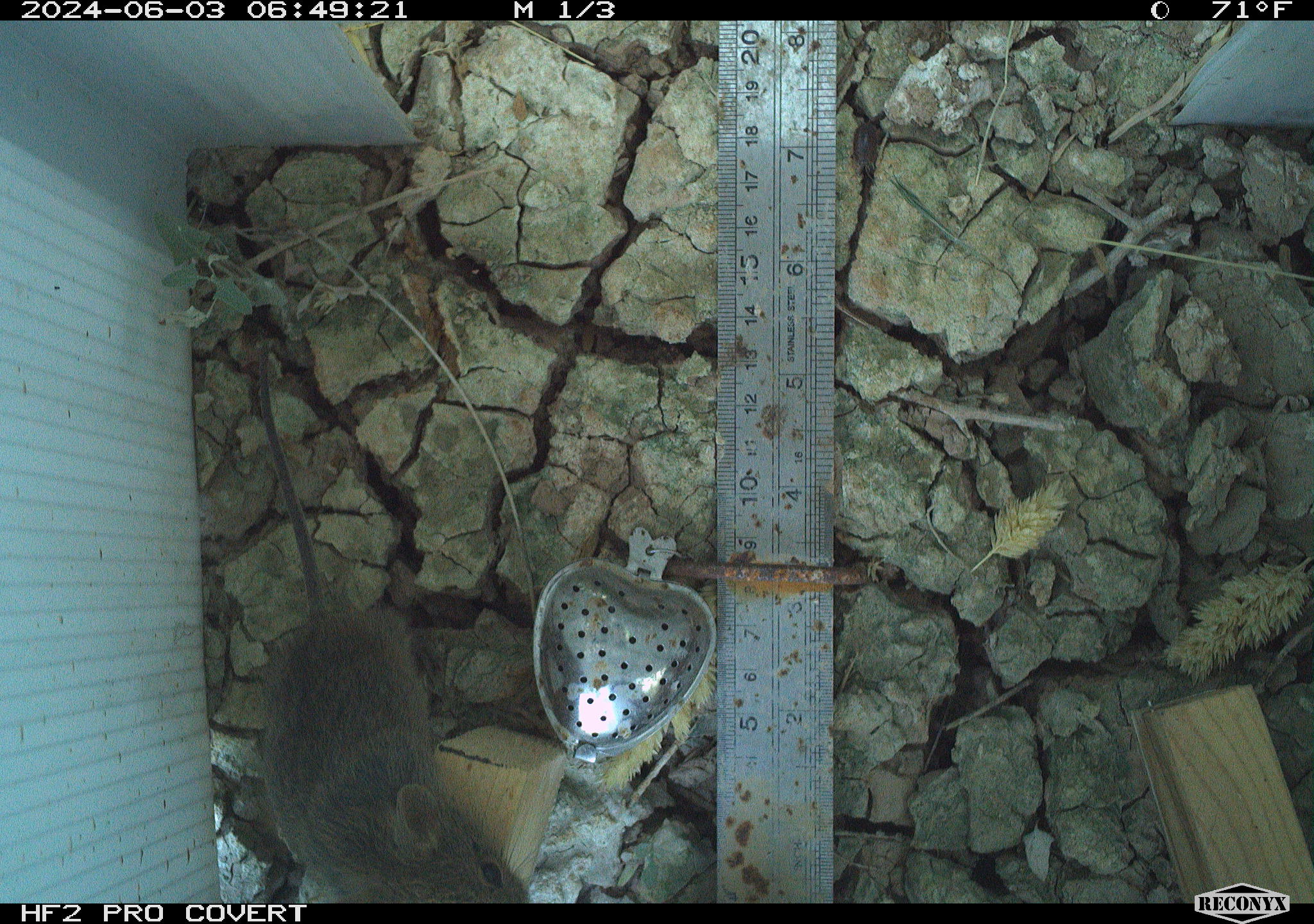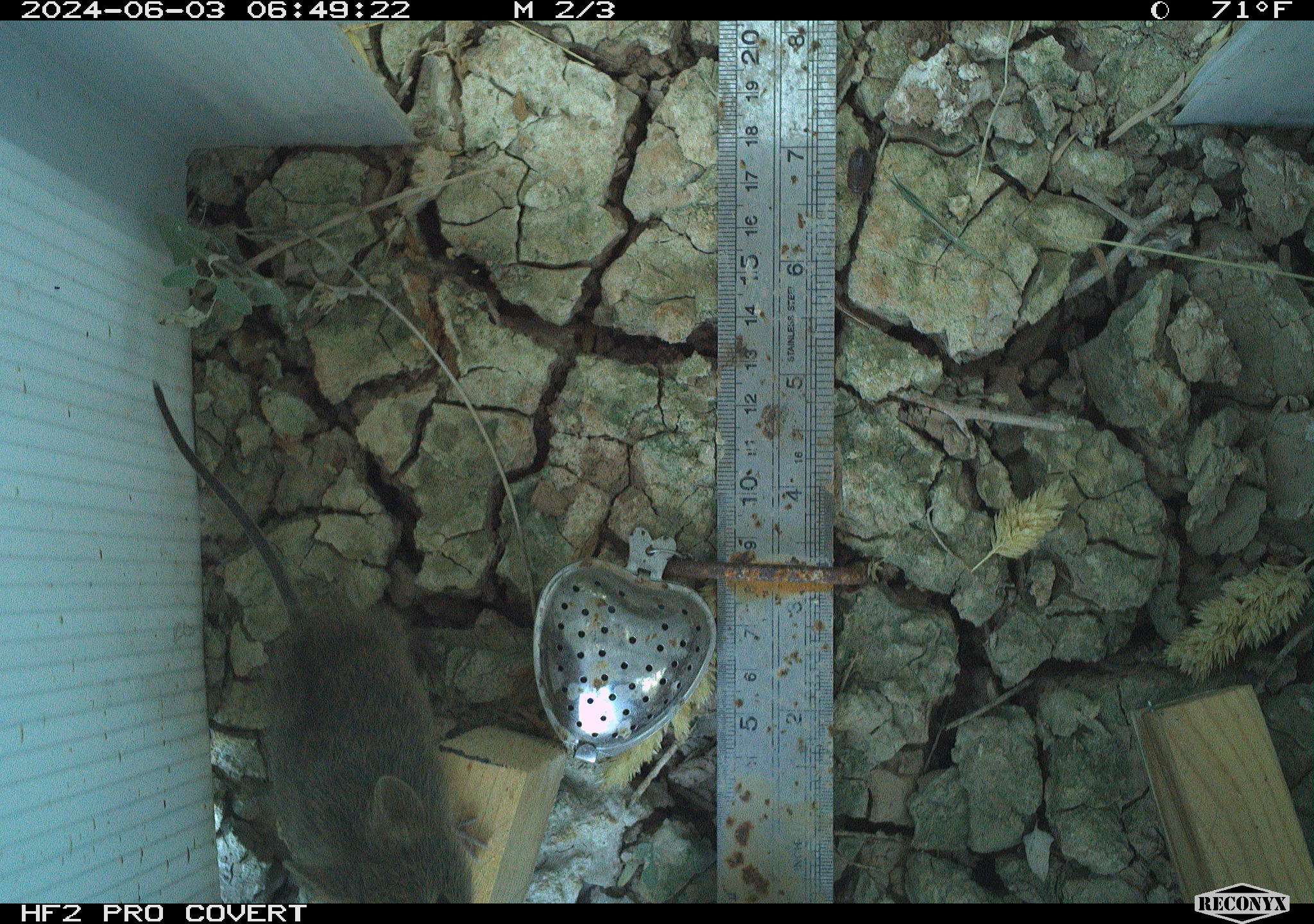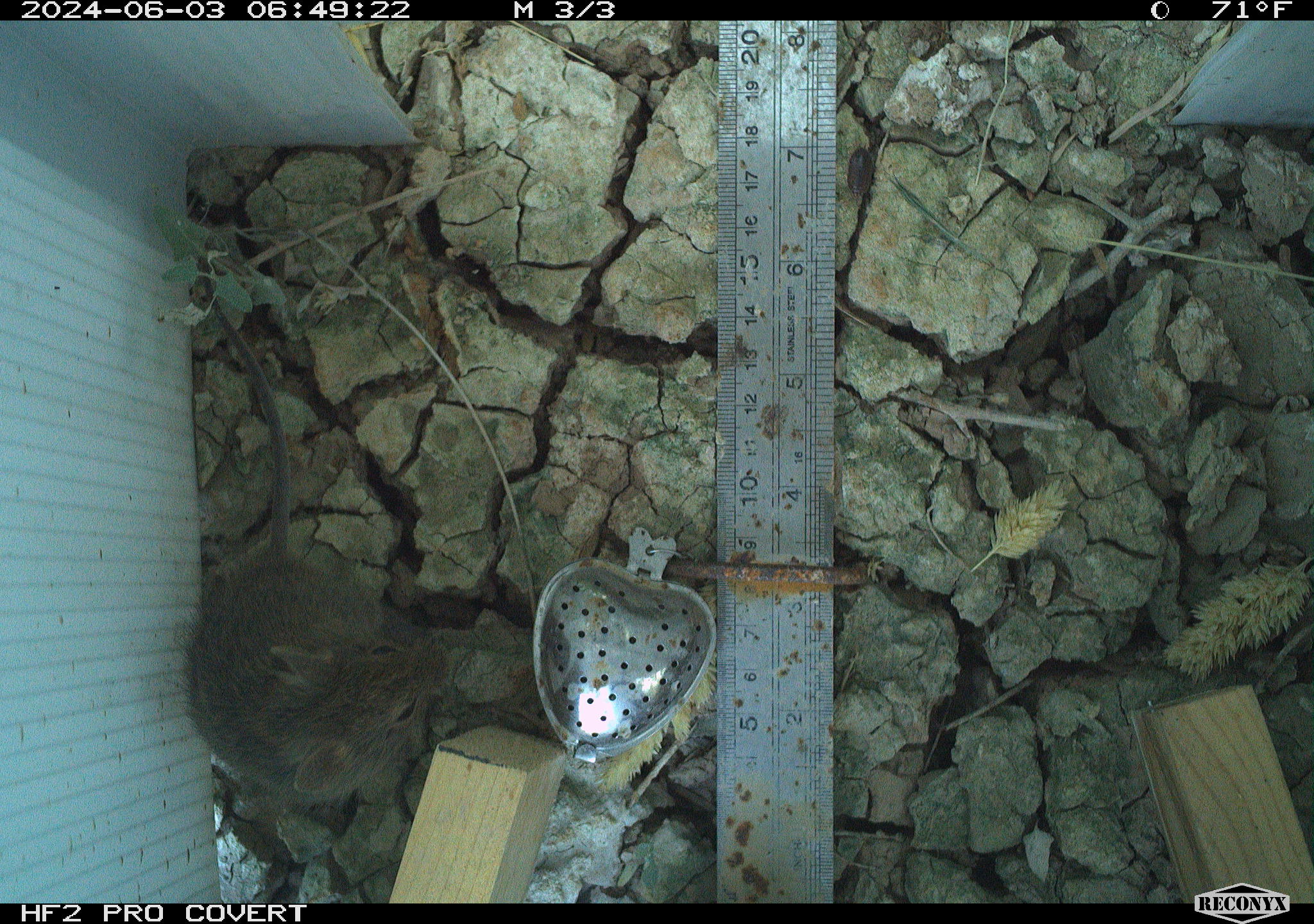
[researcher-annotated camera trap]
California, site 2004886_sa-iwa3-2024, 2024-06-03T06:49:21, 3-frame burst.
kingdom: Animalia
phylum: Chordata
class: Mammalia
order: Rodentia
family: Cricetidae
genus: Sigmodon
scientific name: Sigmodon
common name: cotton rat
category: sigmodon species